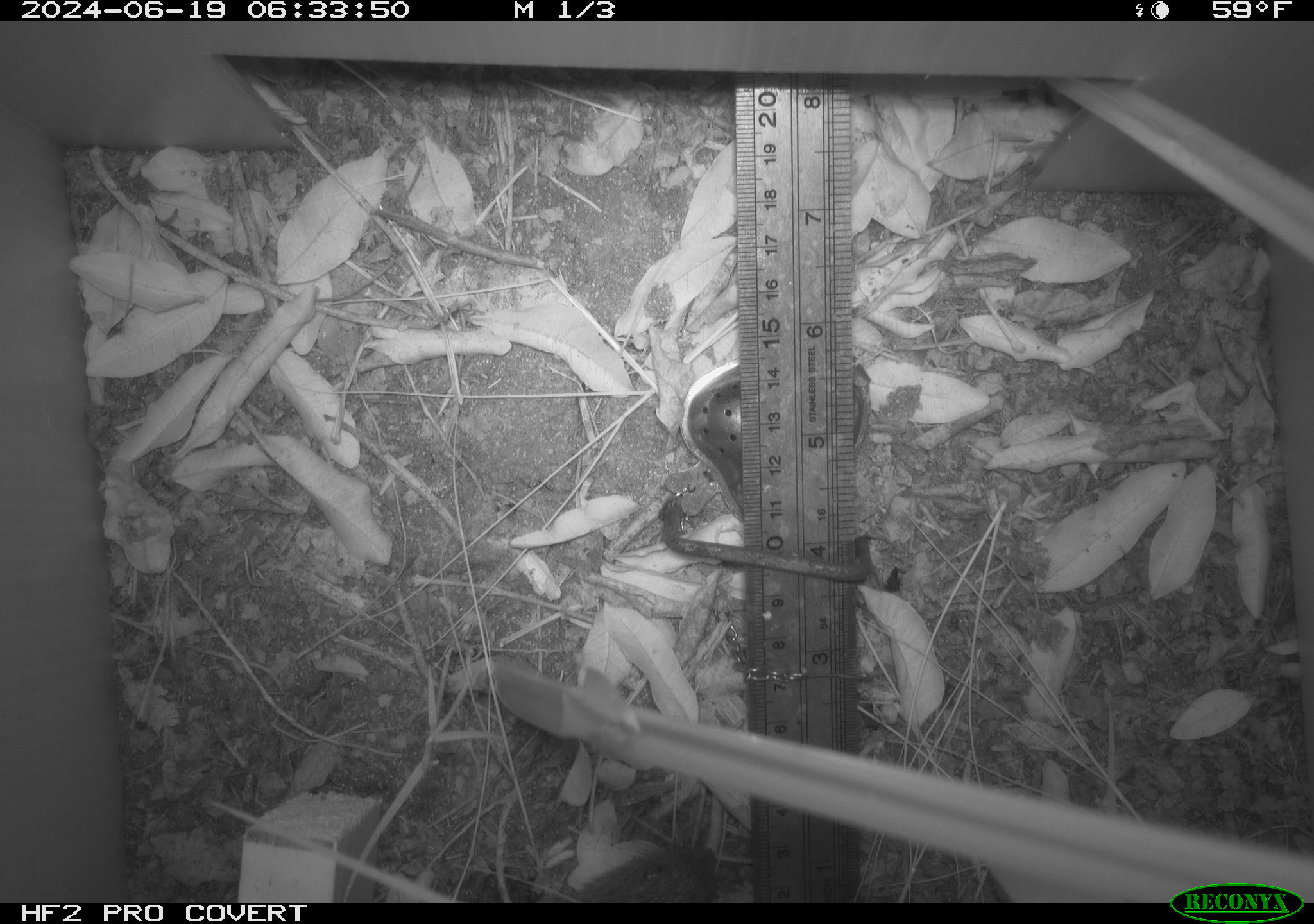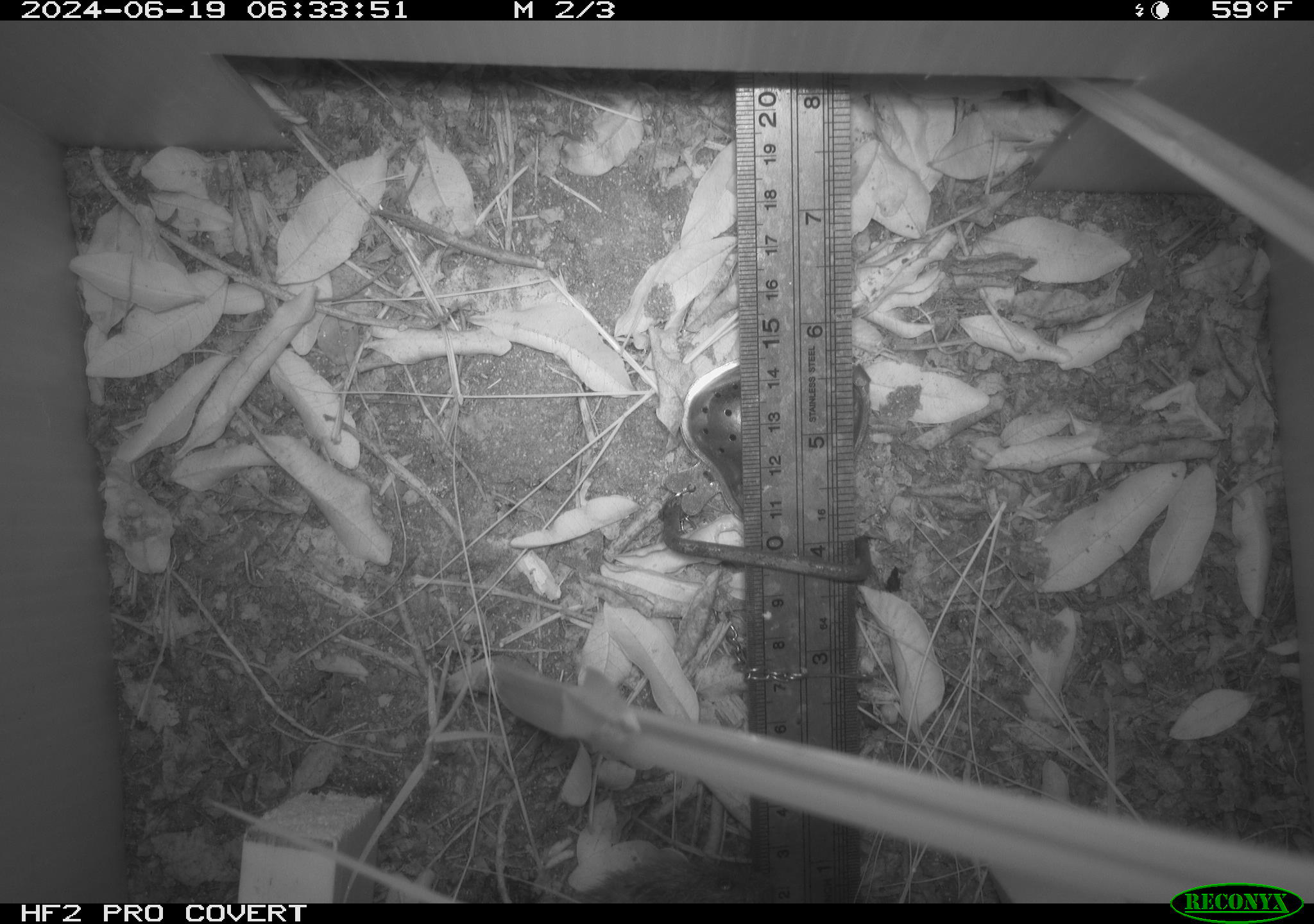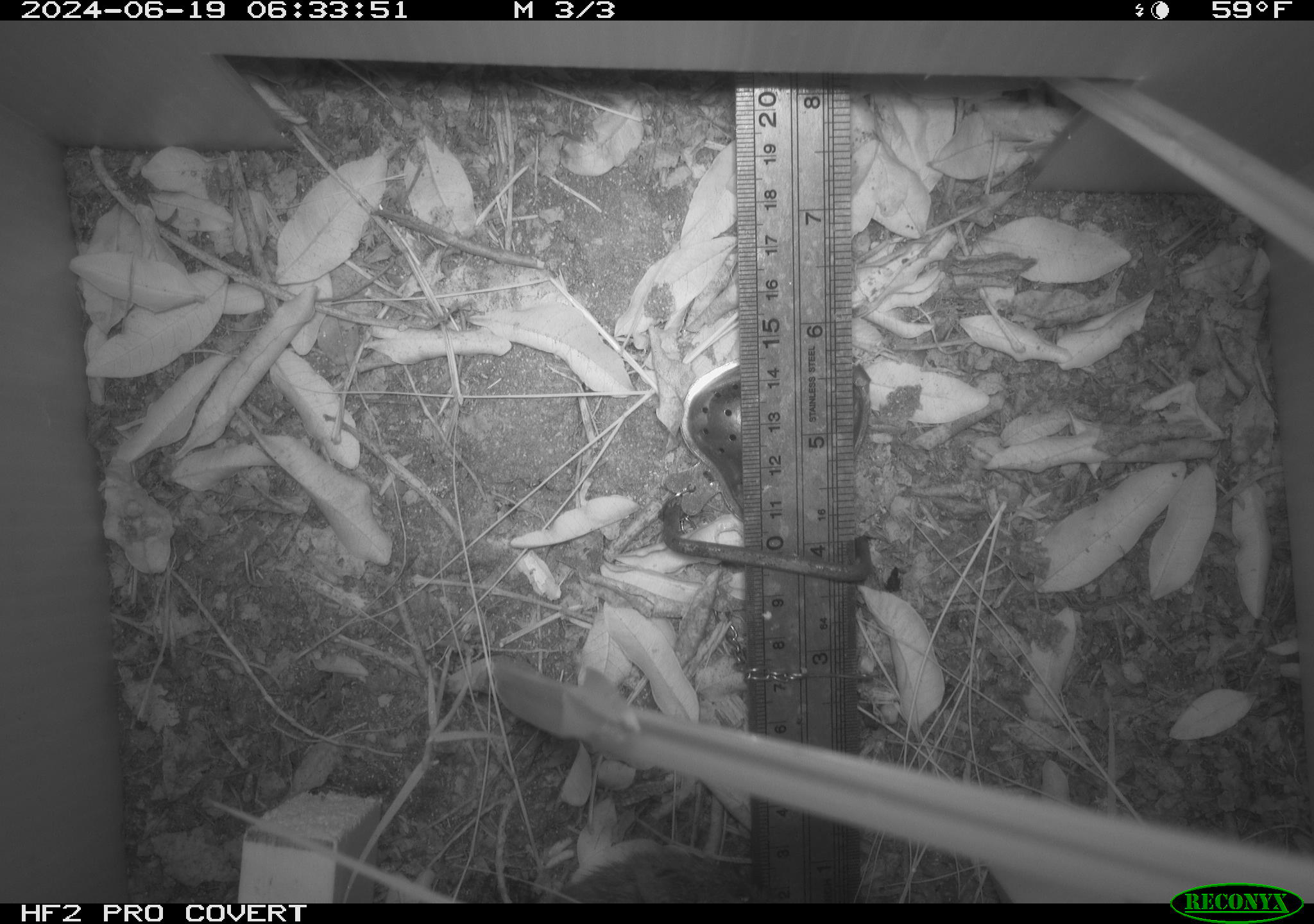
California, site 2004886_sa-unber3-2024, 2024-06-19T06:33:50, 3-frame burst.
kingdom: Animalia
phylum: Chordata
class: Mammalia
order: Rodentia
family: Cricetidae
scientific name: Arvicolinae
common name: voles, lemmings, and muskrats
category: arvicolinae subfamily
Arvicolinae subfamily (voles, lemmings, and muskrats) (Arvicolinae).